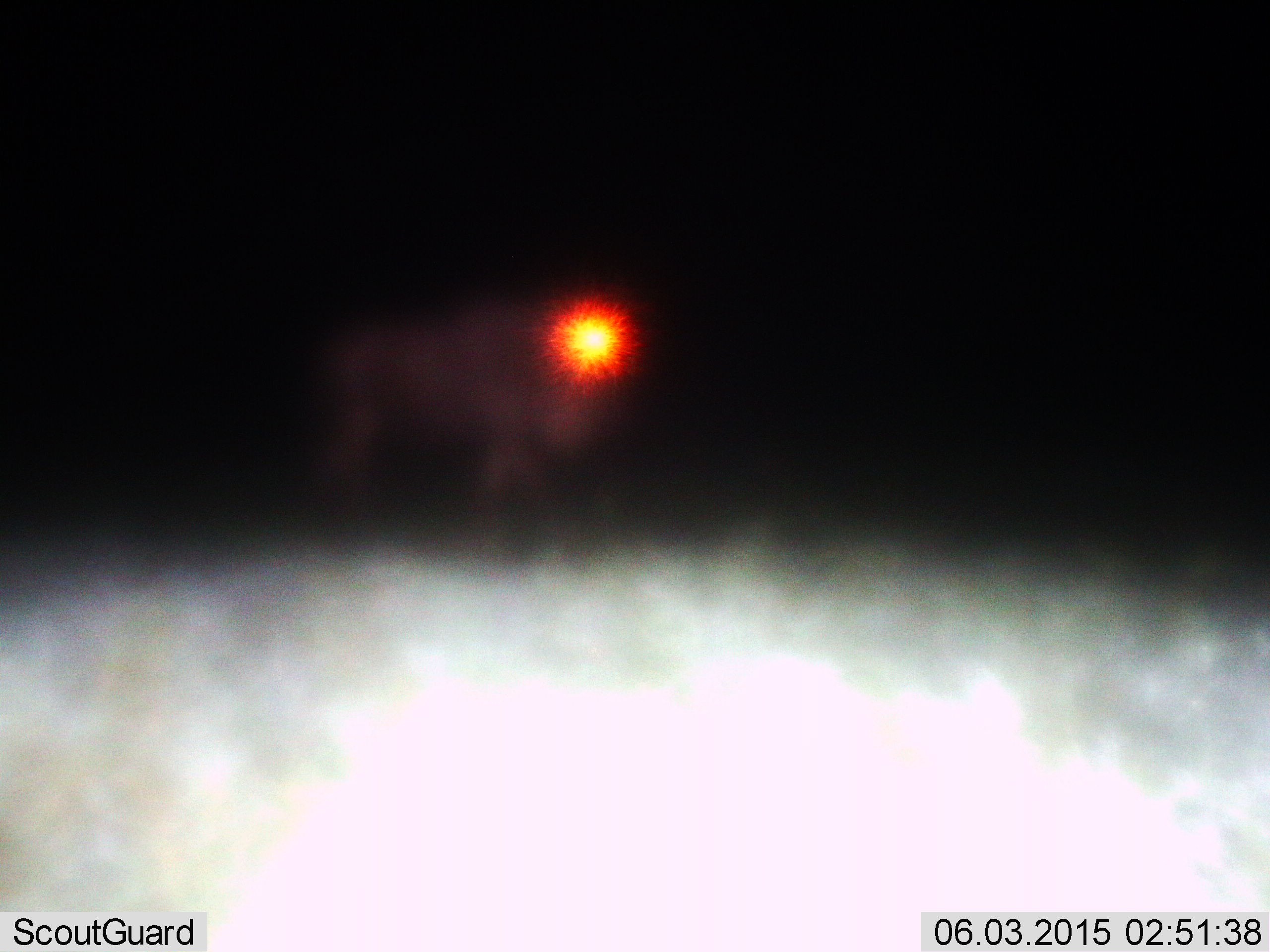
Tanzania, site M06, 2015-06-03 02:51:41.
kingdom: Animalia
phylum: Chordata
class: Mammalia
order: Artiodactyla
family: Bovidae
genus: Connochaetes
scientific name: Connochaetes taurinus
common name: blue wildebeest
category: wildebeest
Wildebeest (blue wildebeest) (Connochaetes taurinus), count 1. Behavior (volunteer vote fractions): standing 30%, resting 0%, moving 80%, interacting 0%. Young present (vote fraction): 0%. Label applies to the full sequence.